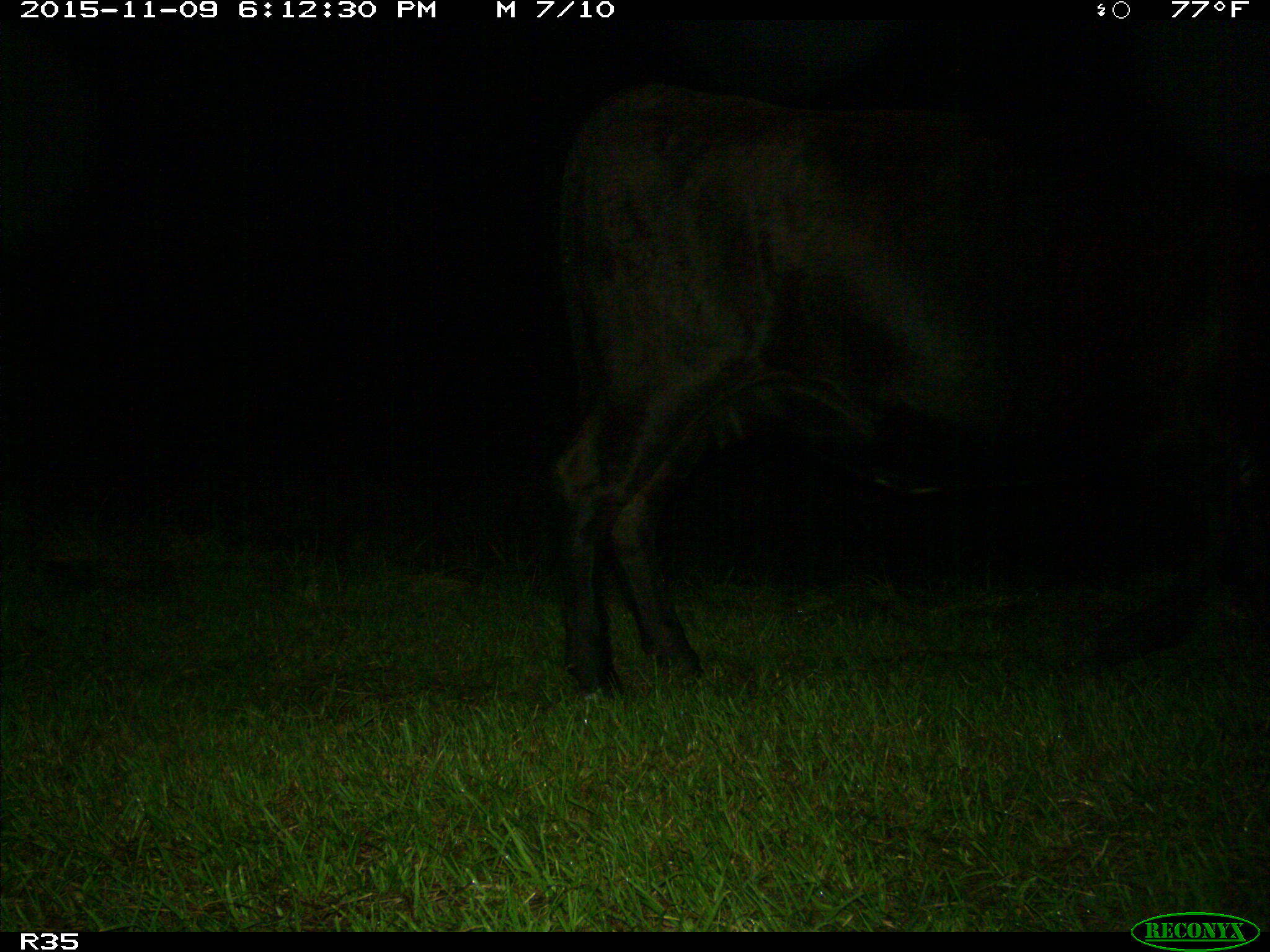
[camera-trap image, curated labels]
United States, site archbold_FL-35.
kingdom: Animalia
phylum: Chordata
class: Mammalia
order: Artiodactyla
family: Bovidae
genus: Bos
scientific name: Bos taurus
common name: domestic cow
Bos taurus (domestic cow).